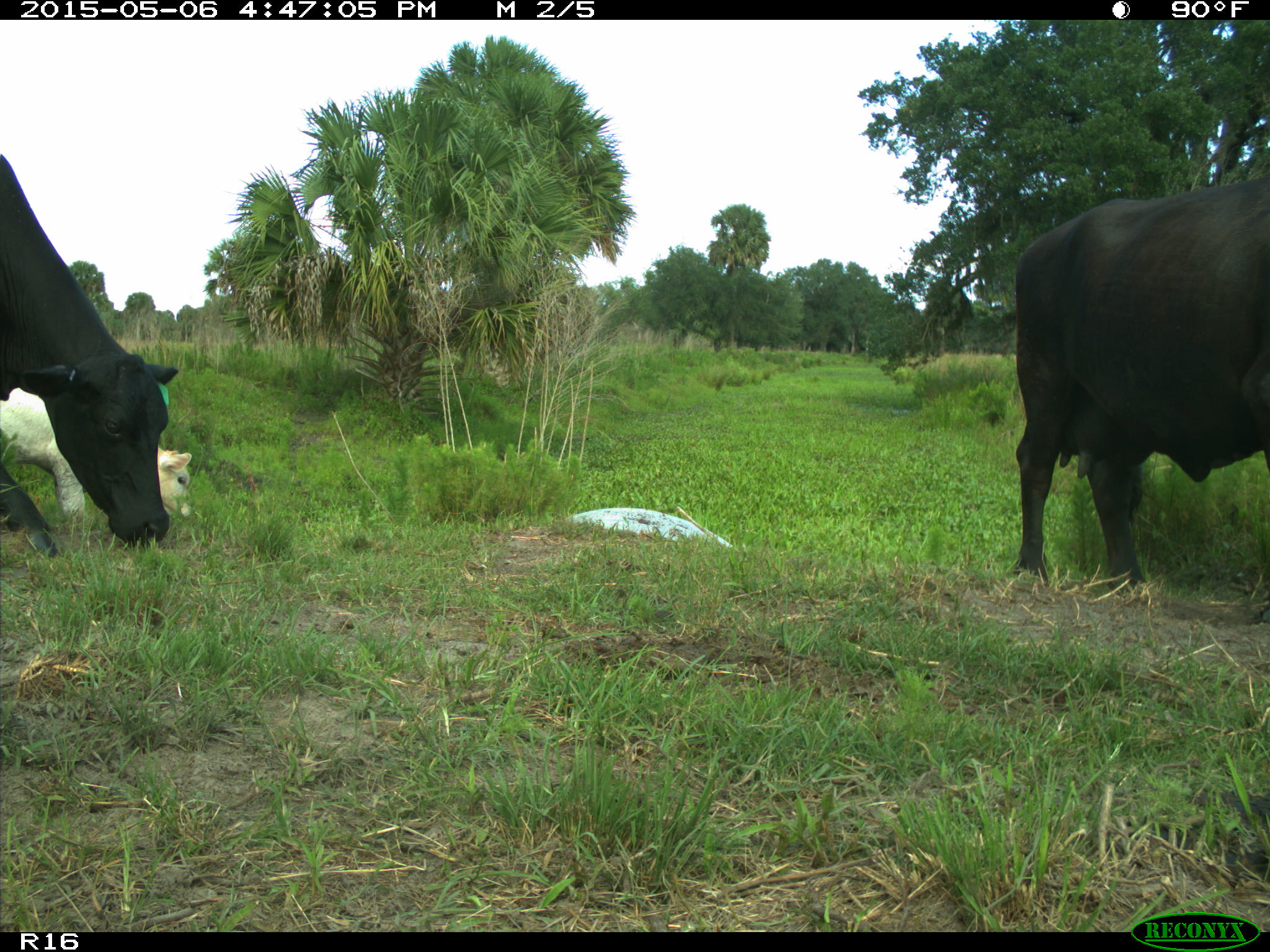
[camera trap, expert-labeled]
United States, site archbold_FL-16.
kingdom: Animalia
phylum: Chordata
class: Mammalia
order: Artiodactyla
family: Bovidae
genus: Bos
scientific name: Bos taurus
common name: domestic cow